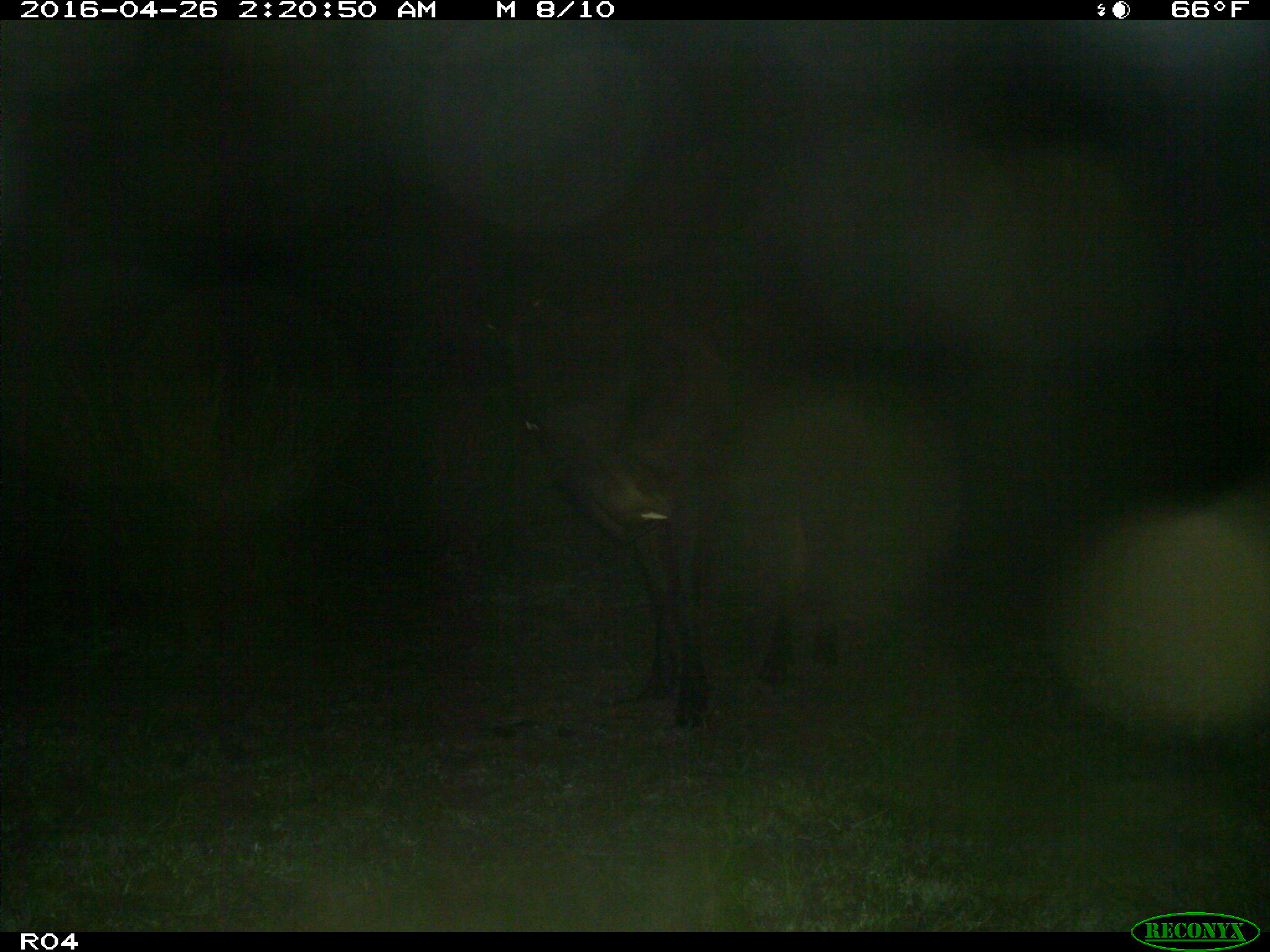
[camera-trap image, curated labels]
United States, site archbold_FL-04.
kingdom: Animalia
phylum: Chordata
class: Mammalia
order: Artiodactyla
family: Bovidae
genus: Bos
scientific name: Bos taurus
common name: domestic cow